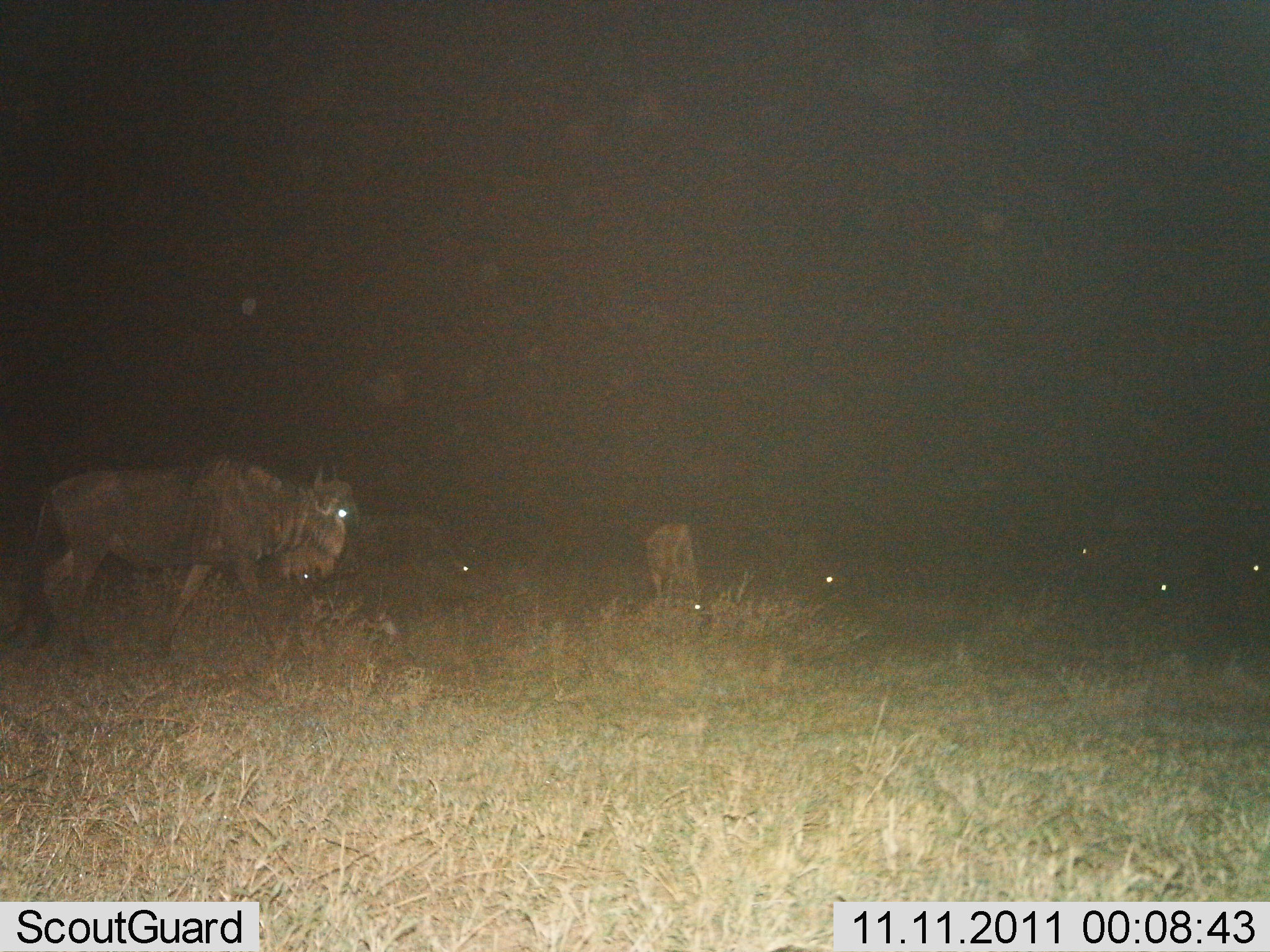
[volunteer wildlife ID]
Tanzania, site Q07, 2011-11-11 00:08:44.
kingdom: Animalia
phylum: Chordata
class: Mammalia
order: Artiodactyla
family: Bovidae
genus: Connochaetes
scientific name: Connochaetes taurinus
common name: blue wildebeest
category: wildebeest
Wildebeest (blue wildebeest) (Connochaetes taurinus), count 3. Behavior (volunteer vote fractions): standing 23%, resting 8%, moving 77%, interacting 0%. Young present (vote fraction): 8%. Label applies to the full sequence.